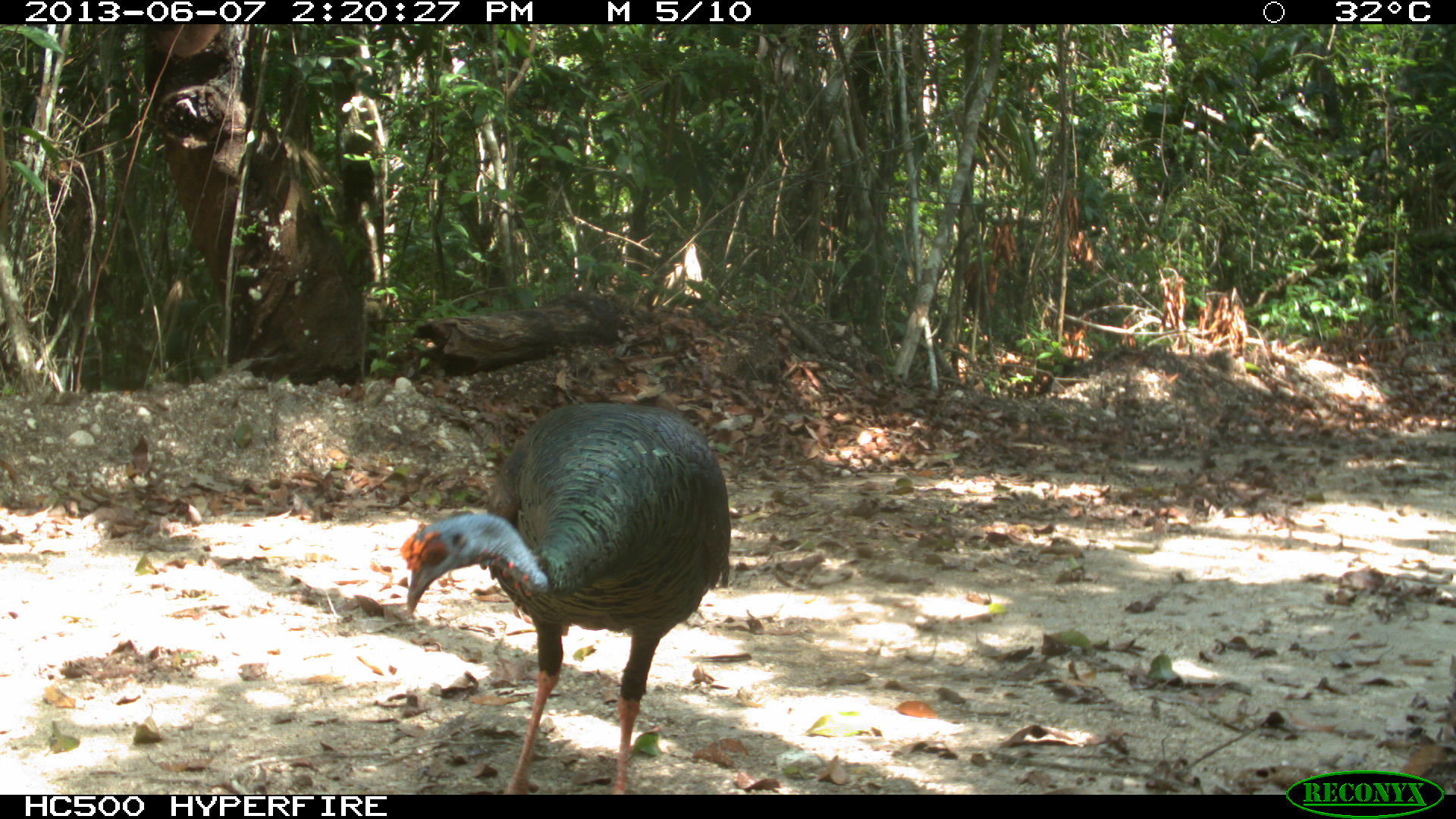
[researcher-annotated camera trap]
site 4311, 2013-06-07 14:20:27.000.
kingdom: Animalia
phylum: Chordata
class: Aves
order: Galliformes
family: Phasianidae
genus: Meleagris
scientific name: Meleagris ocellata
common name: ocellated turkey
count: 1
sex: male